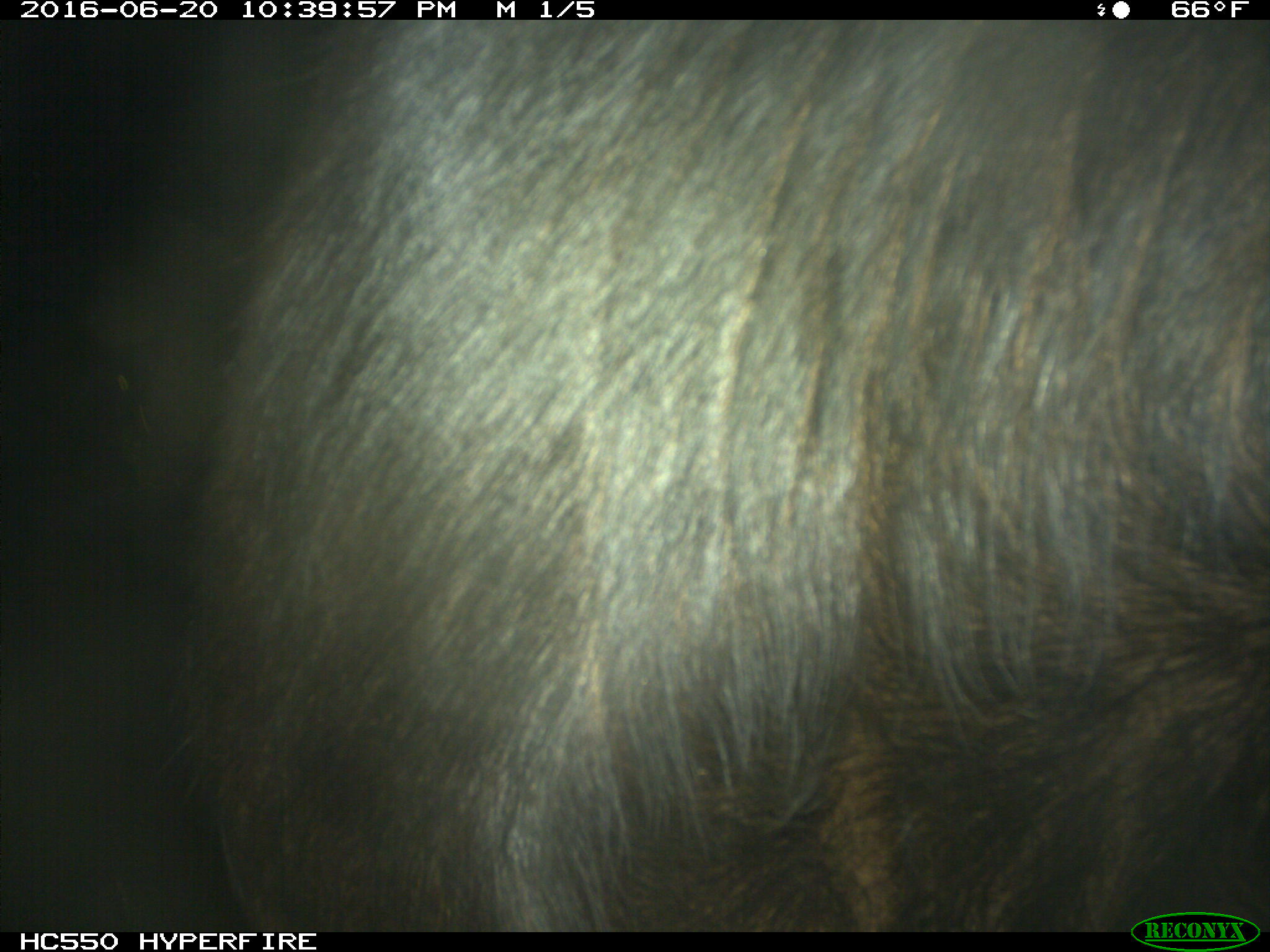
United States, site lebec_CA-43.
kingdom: Animalia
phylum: Chordata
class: Mammalia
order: Artiodactyla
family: Bovidae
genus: Bos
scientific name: Bos taurus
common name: domestic cow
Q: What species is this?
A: Bos taurus (domestic cow).